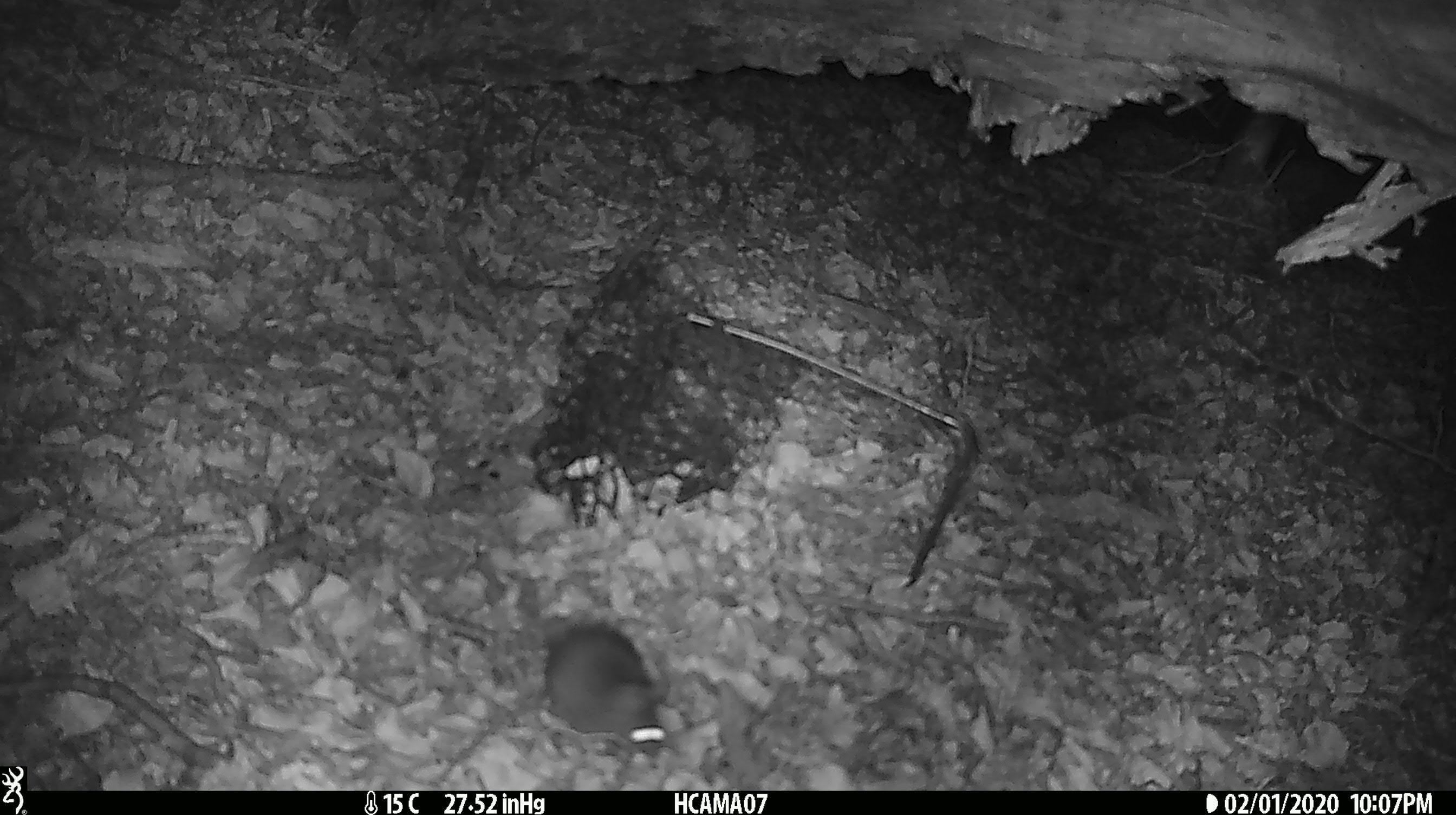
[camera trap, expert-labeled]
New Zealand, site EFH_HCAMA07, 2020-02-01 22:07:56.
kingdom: Animalia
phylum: Chordata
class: Mammalia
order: Rodentia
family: Muridae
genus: Mus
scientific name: Mus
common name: mouse